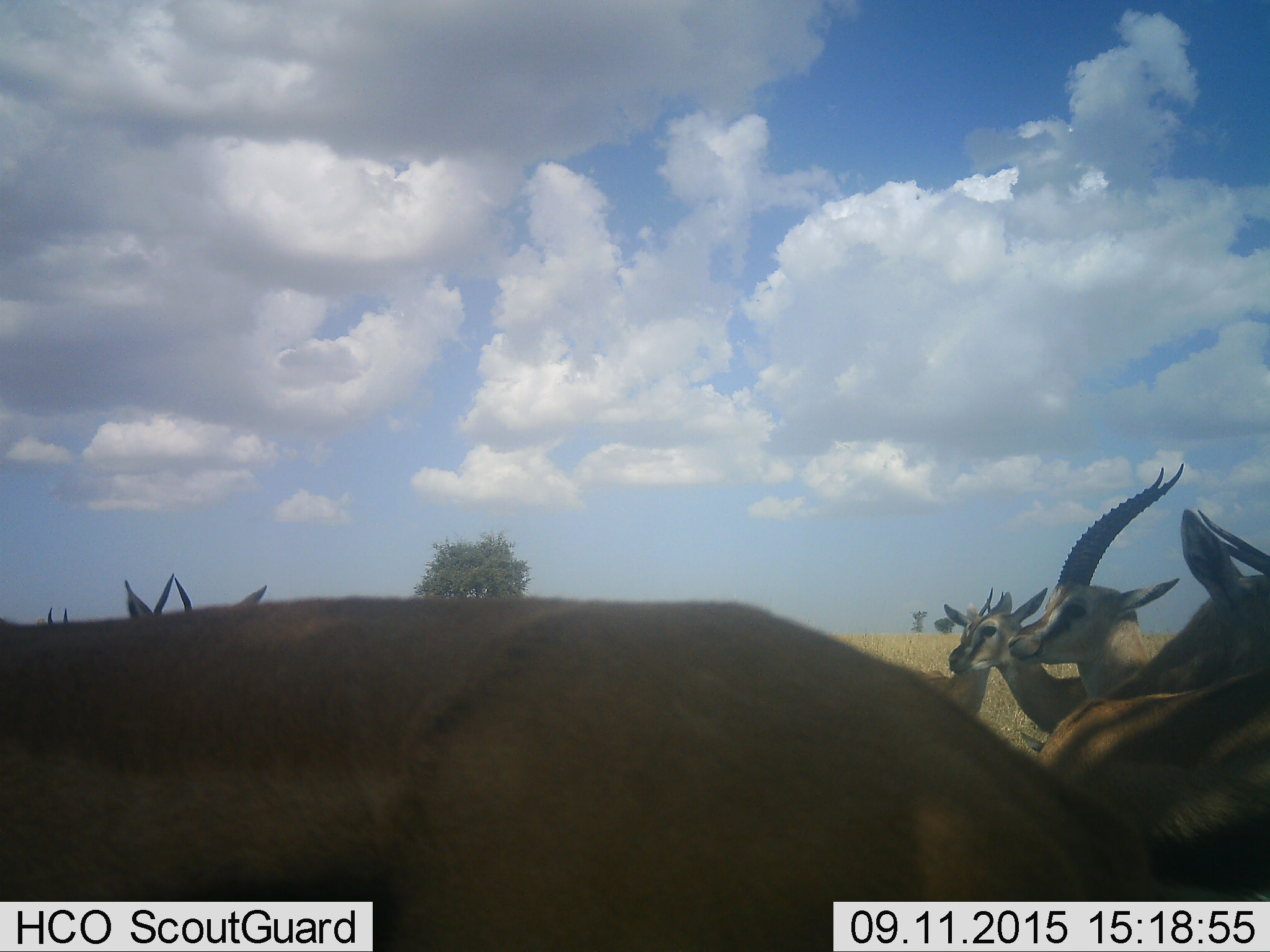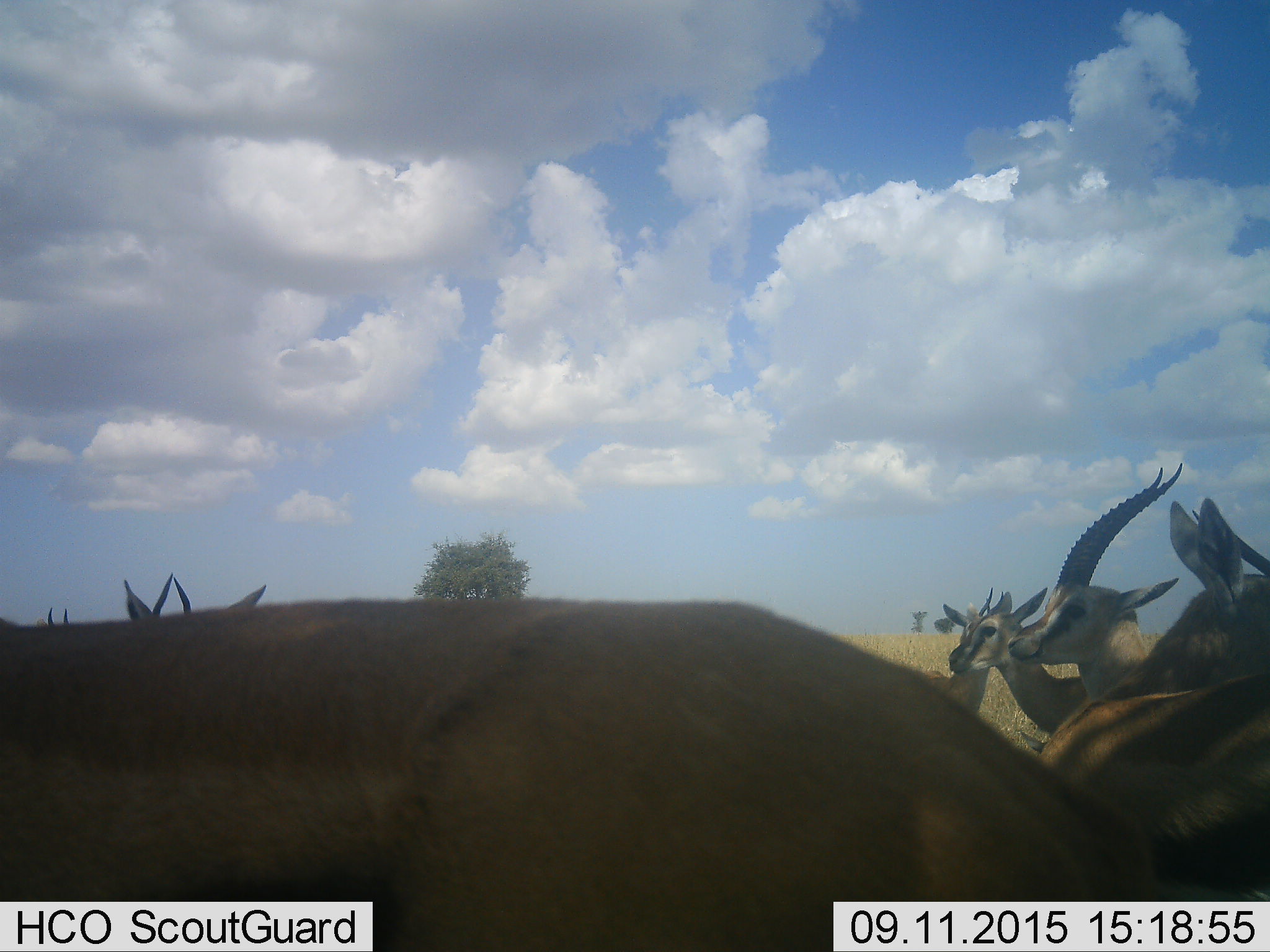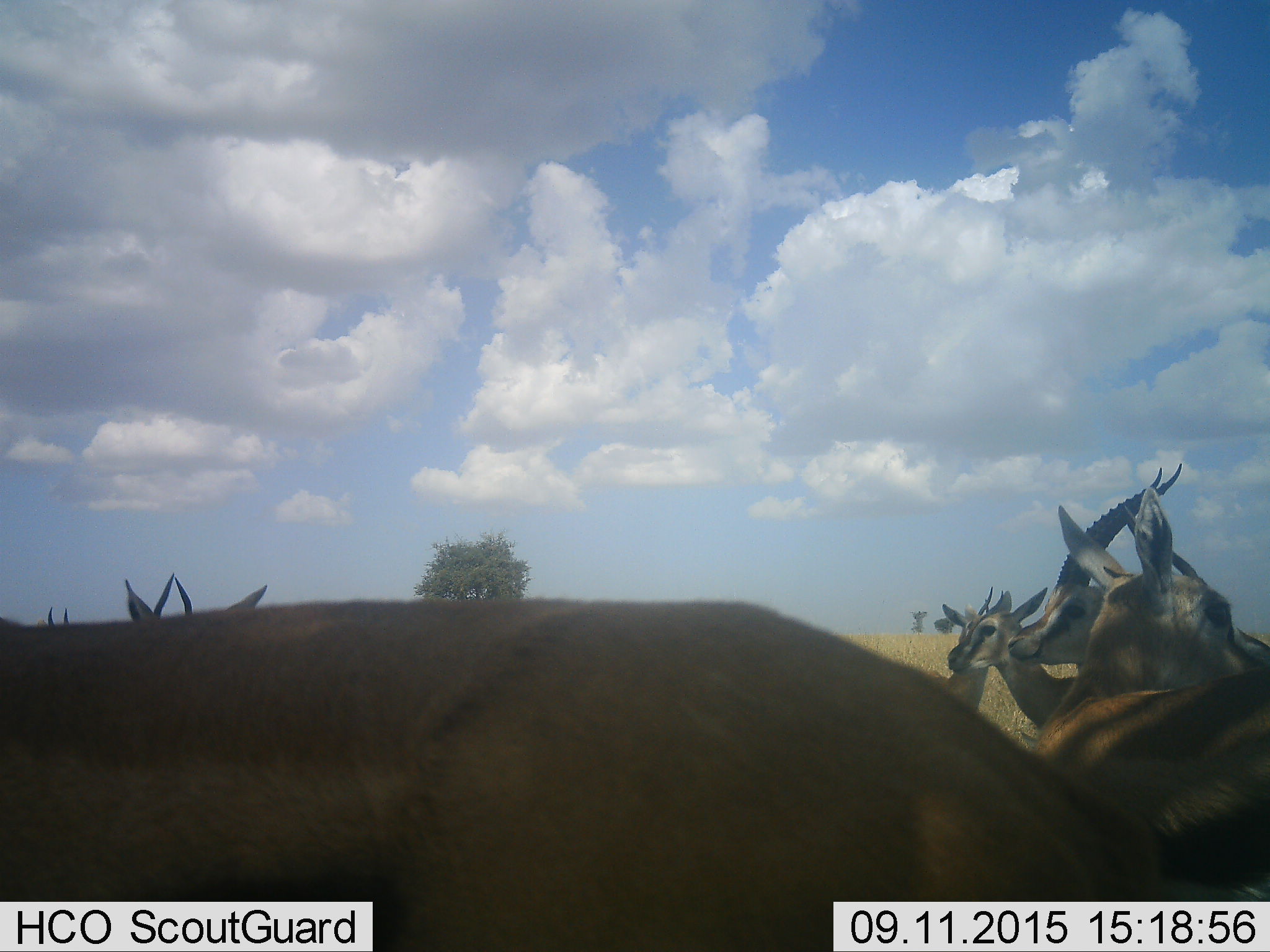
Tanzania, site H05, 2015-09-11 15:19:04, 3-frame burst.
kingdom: Animalia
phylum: Chordata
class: Mammalia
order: Artiodactyla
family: Bovidae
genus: Eudorcas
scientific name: Eudorcas thomsonii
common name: thomson's gazelle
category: gazellethomsons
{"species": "gazellethomsons (thomson's gazelle) (Eudorcas thomsonii)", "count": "7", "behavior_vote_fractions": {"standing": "100%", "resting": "0%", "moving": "12%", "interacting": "12%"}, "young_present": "12%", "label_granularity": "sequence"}